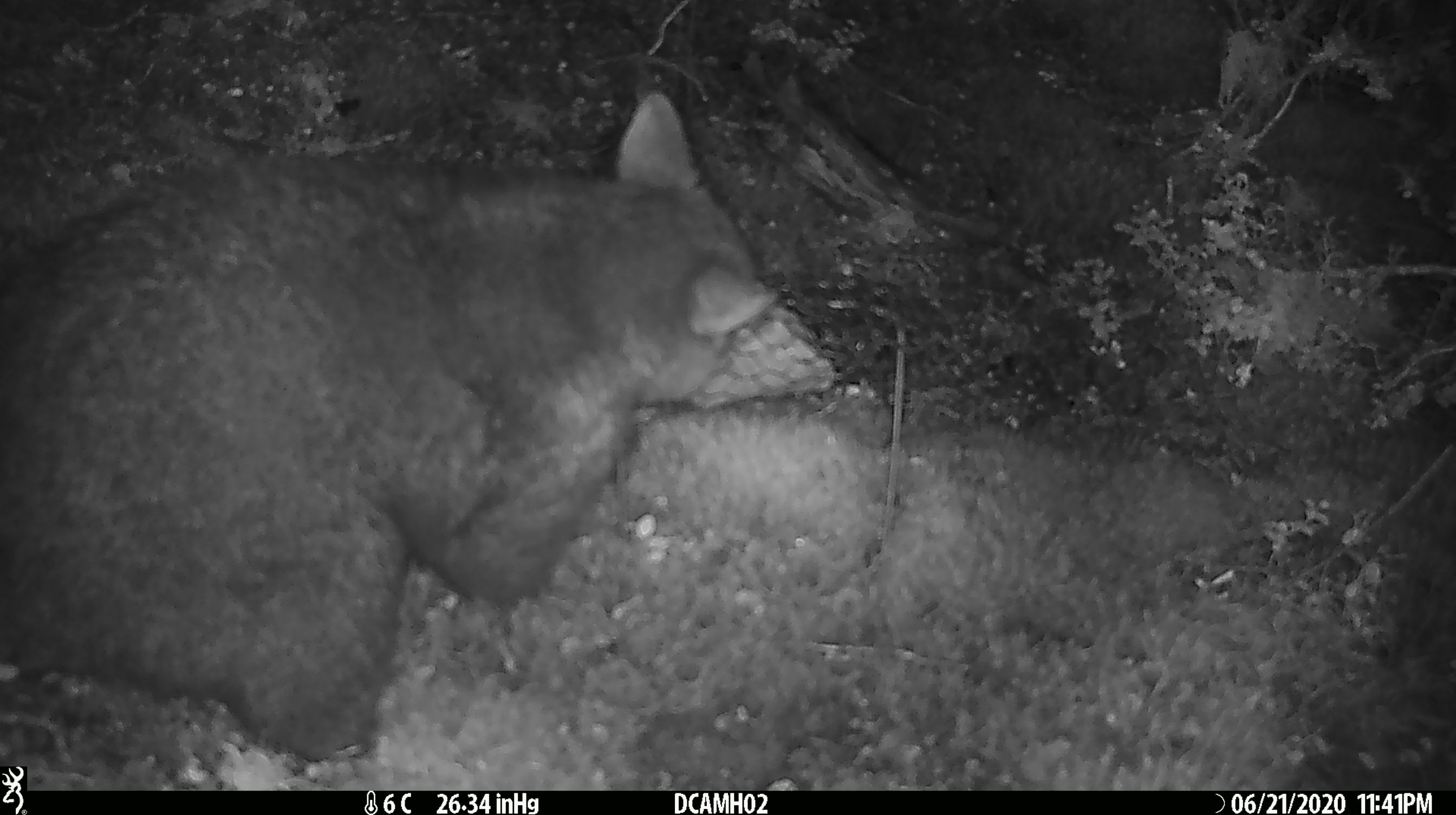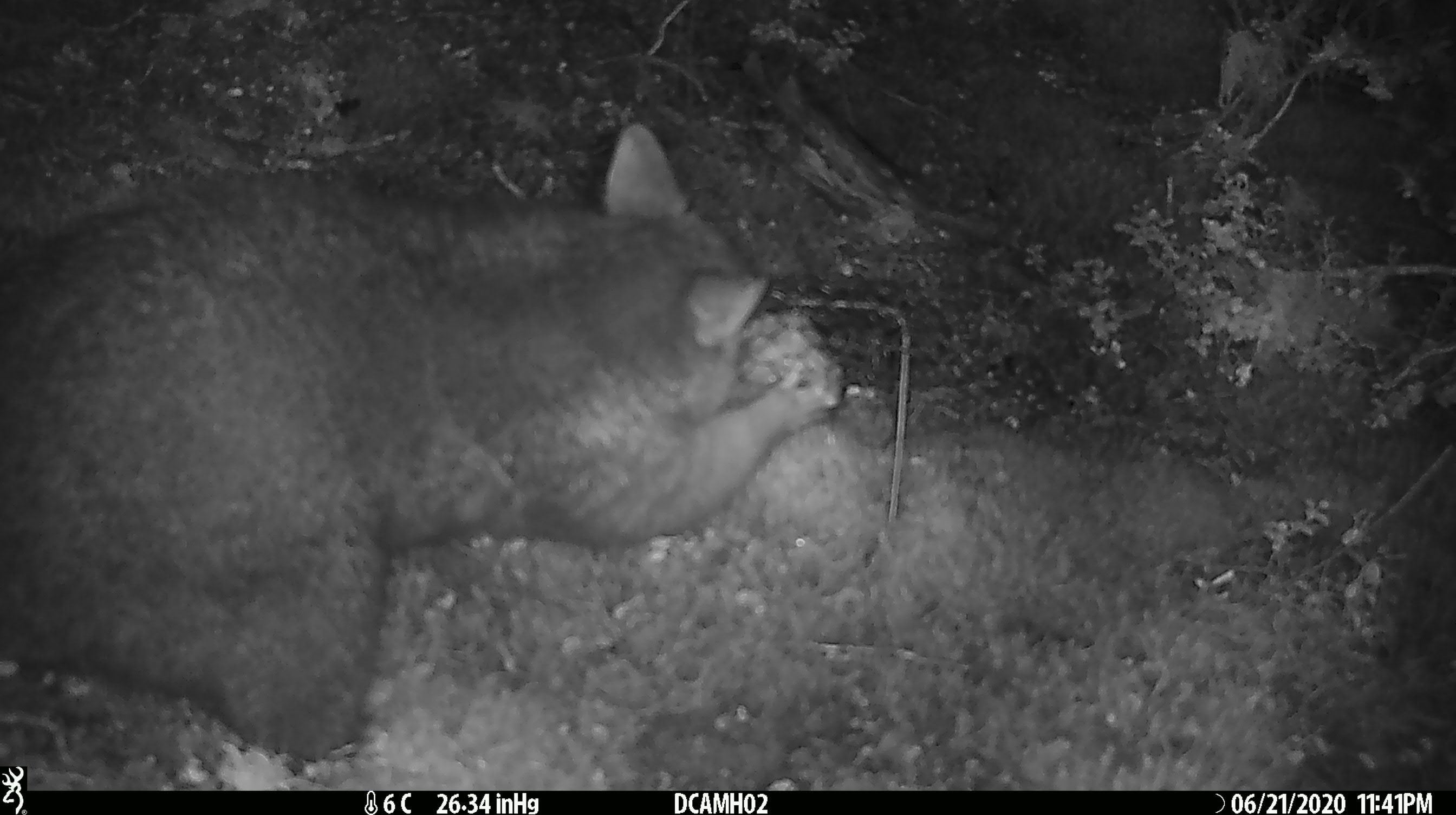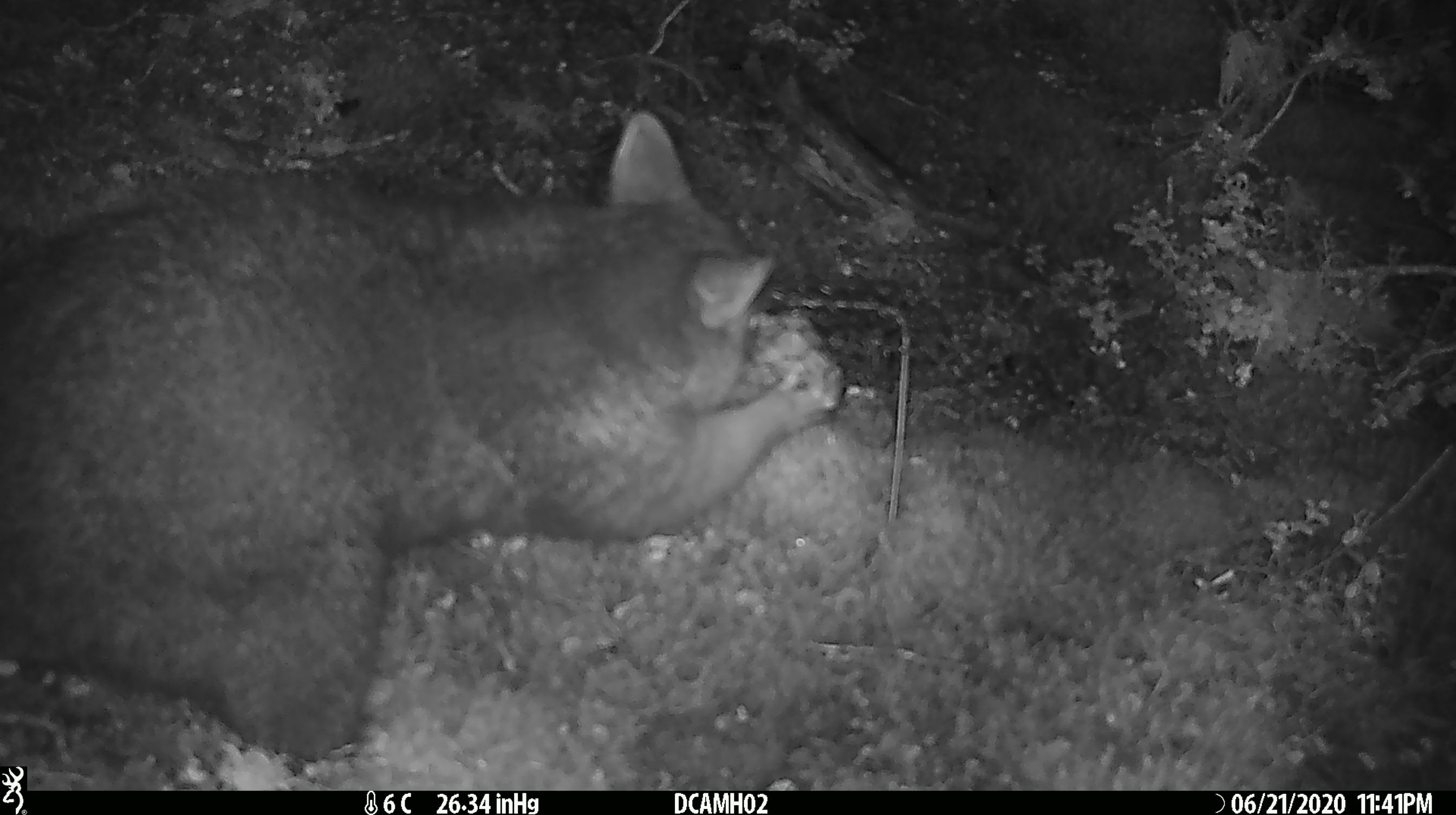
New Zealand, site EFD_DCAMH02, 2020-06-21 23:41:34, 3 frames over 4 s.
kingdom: Animalia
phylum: Chordata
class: Mammalia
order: Diprotodontia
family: Phalangeridae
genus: Trichosurus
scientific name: Trichosurus vulpecula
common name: common brushtail possum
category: possum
Possum (common brushtail possum) (Trichosurus vulpecula).